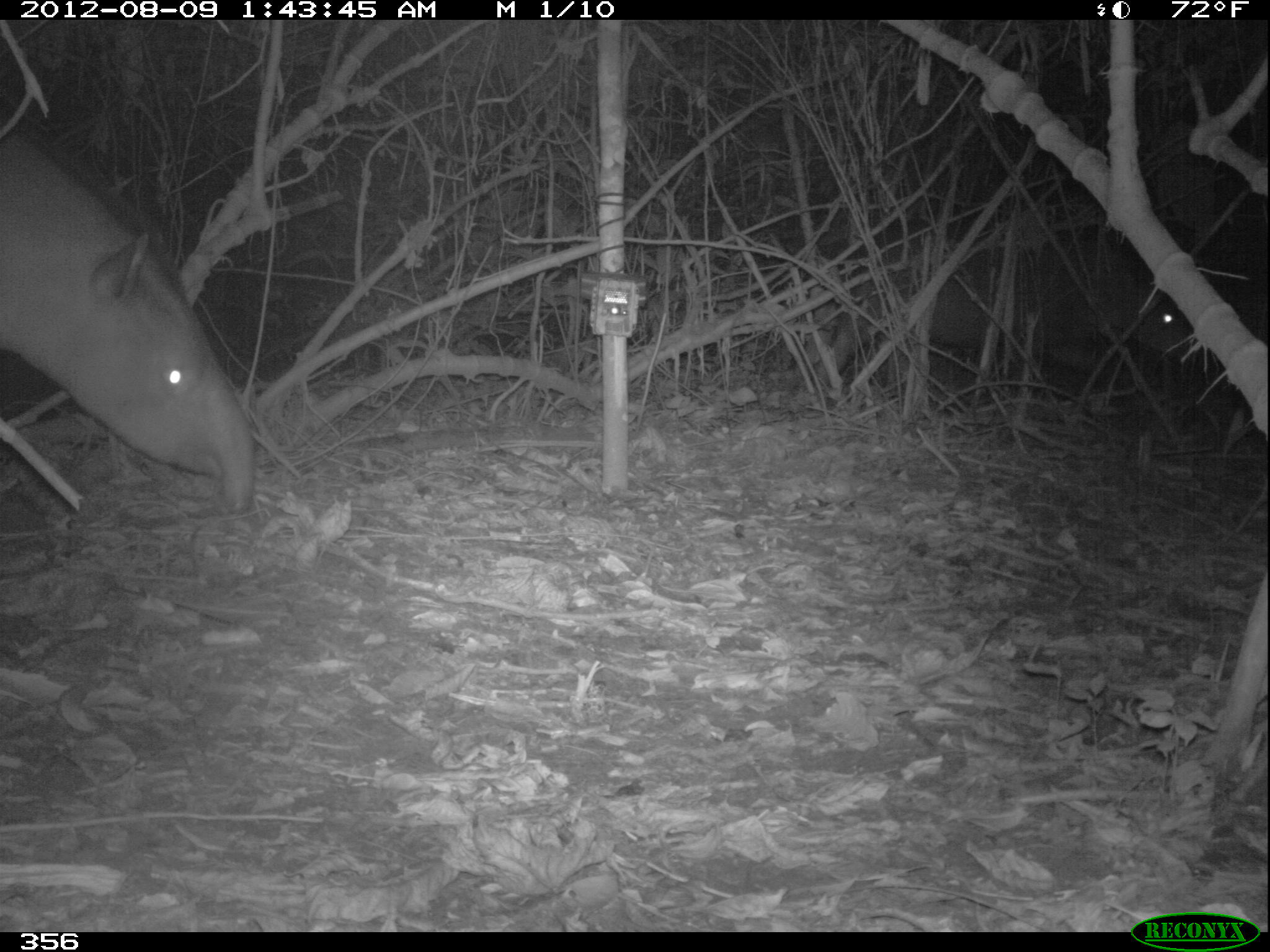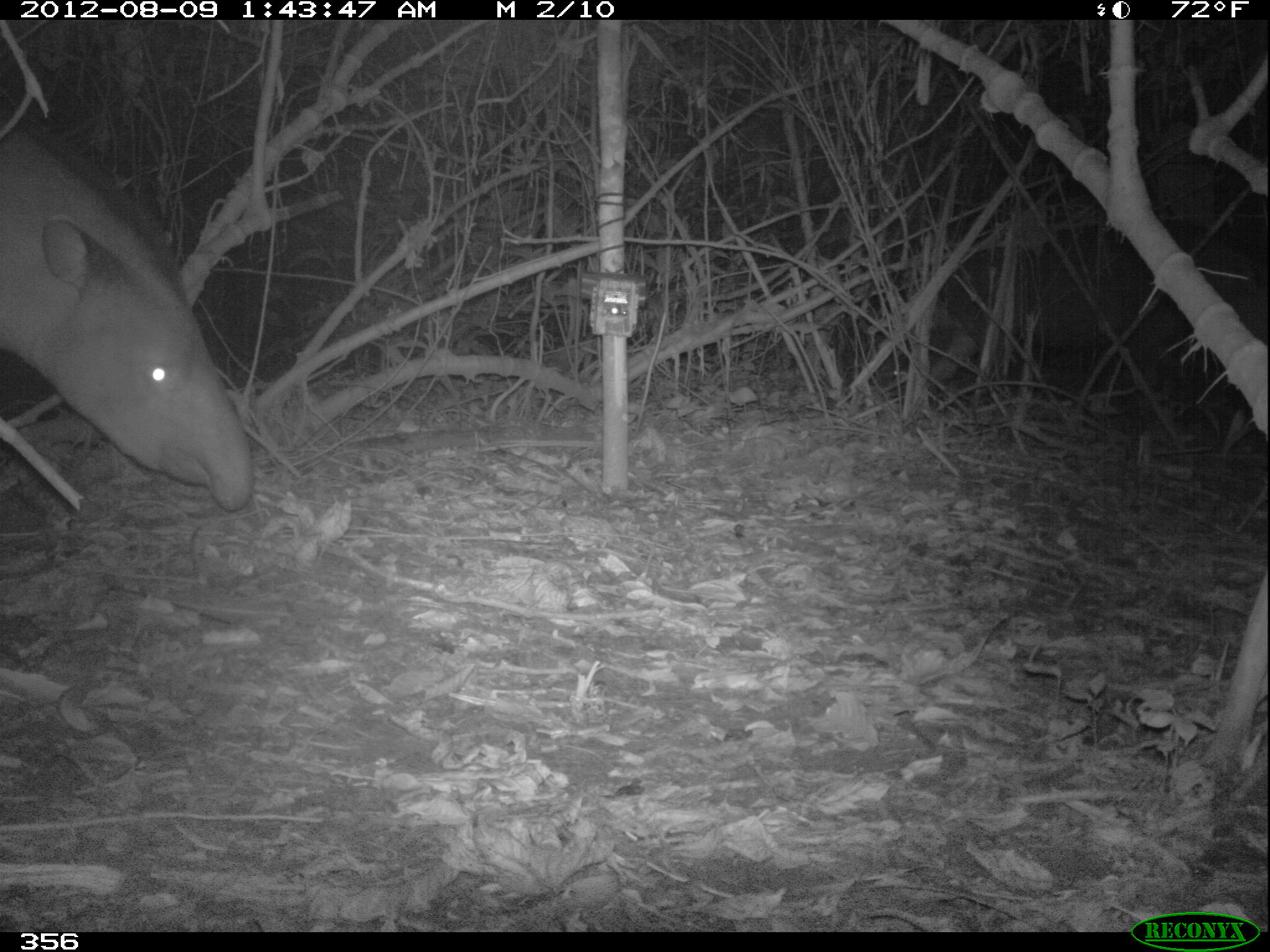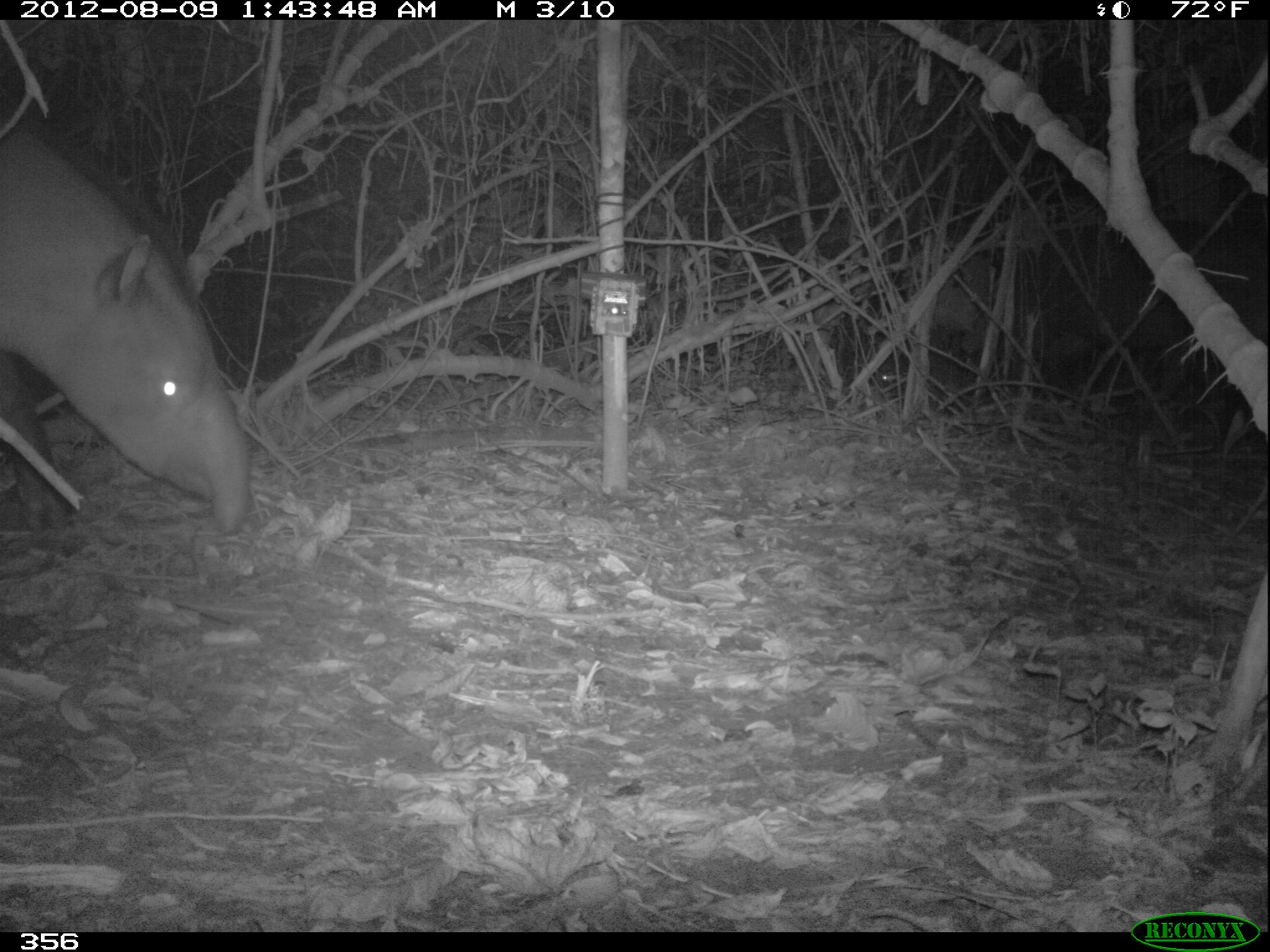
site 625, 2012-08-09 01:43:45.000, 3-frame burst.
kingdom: Animalia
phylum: Chordata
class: Mammalia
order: Perissodactyla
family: Tapiridae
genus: Tapirus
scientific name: Tapirus terrestris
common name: south american tapir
Tapirus terrestris (south american tapir).